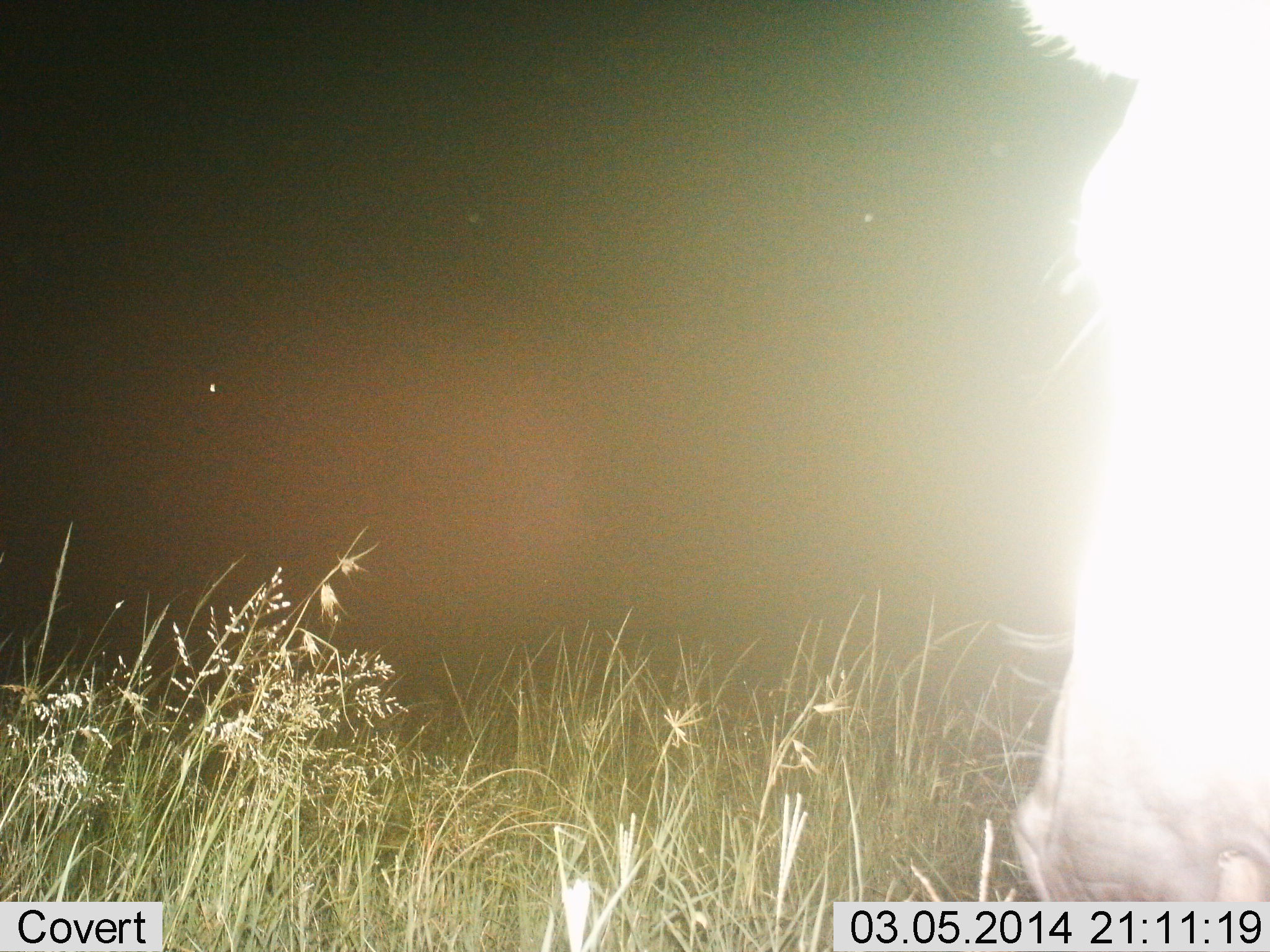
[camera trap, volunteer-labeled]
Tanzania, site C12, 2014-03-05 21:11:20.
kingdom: Animalia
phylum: Chordata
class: Mammalia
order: Perissodactyla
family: Equidae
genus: Equus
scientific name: Equus quagga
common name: plains zebra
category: zebra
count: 1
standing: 90%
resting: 0%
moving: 0%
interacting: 0%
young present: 0%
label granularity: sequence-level